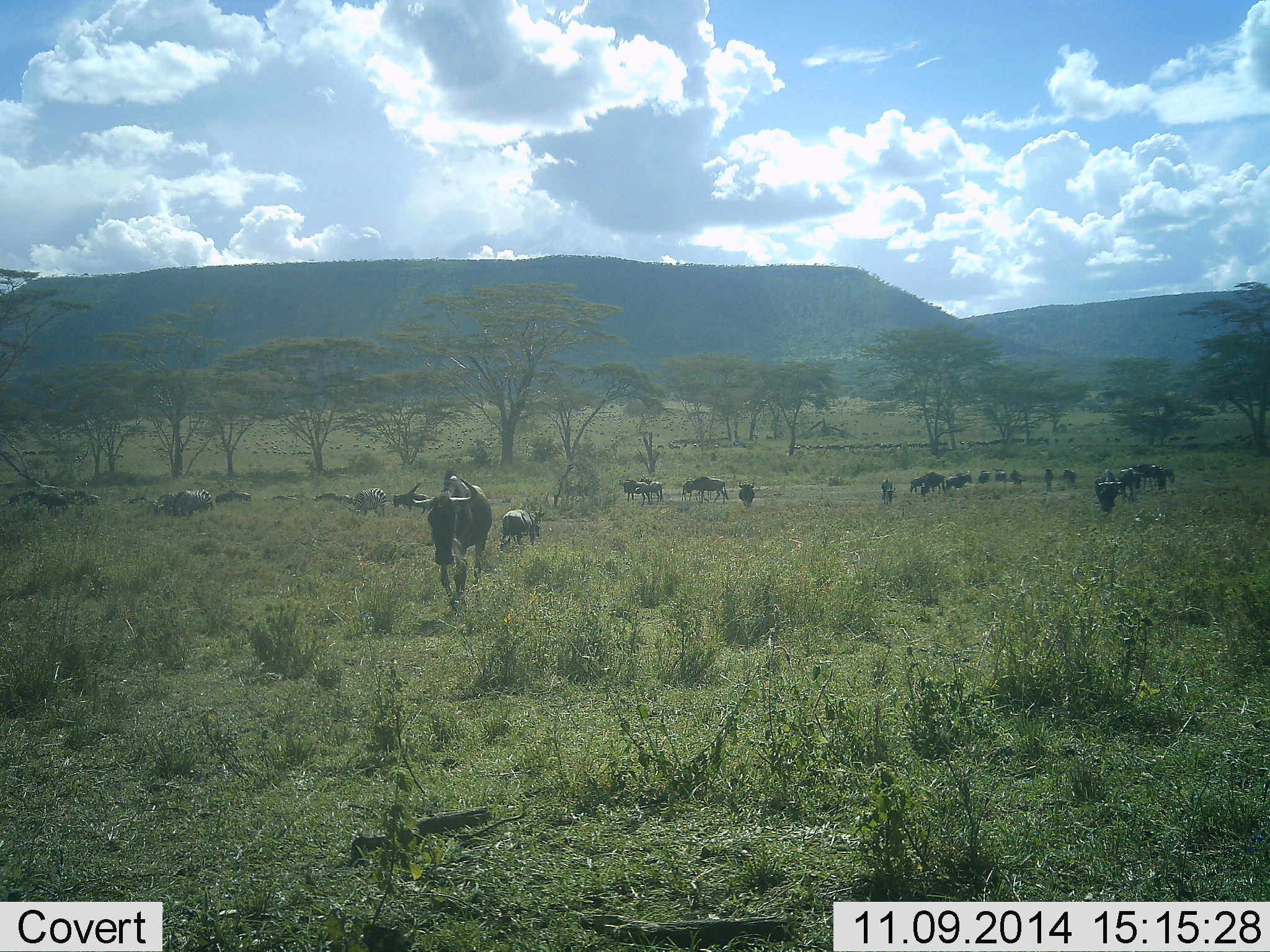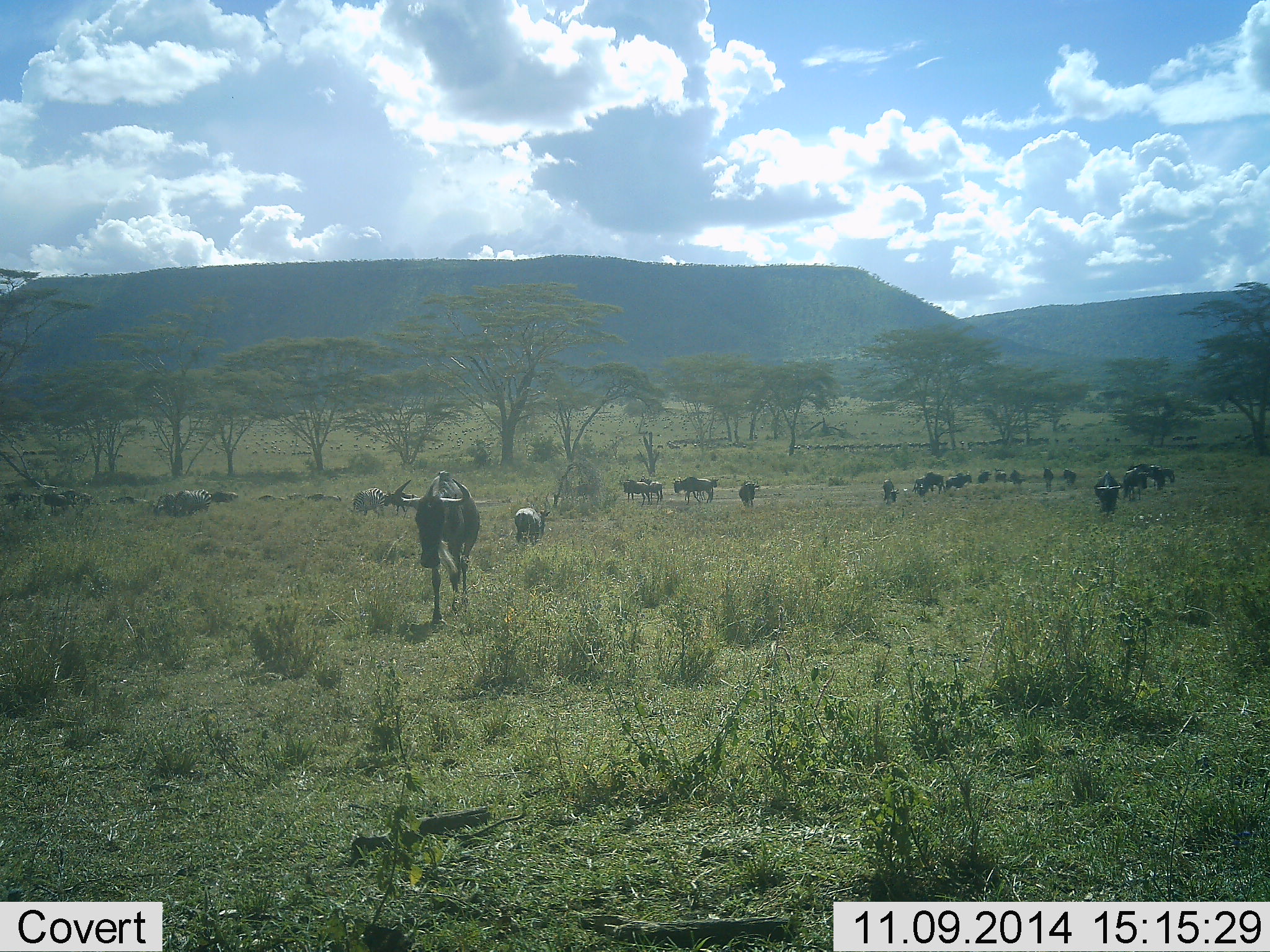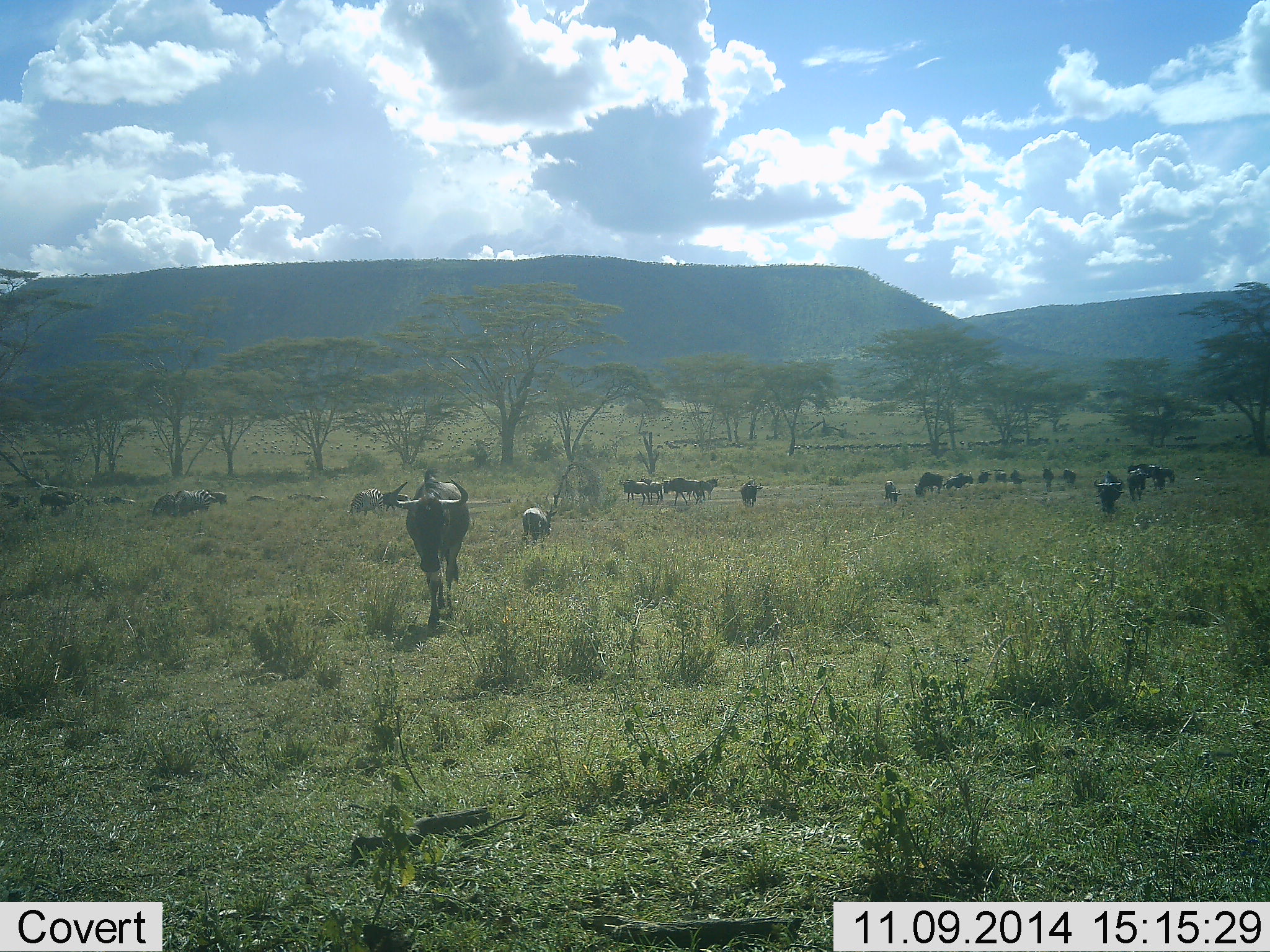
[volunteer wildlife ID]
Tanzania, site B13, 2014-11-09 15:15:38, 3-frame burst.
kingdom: Animalia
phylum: Chordata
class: Mammalia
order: Artiodactyla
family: Bovidae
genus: Connochaetes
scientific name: Connochaetes taurinus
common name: blue wildebeest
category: wildebeest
Wildebeest (blue wildebeest) (Connochaetes taurinus), count 11-50. Behavior (volunteer vote fractions): standing 67%, resting 0%, moving 75%, interacting 0%. Young present (vote fraction): 0%. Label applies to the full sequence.